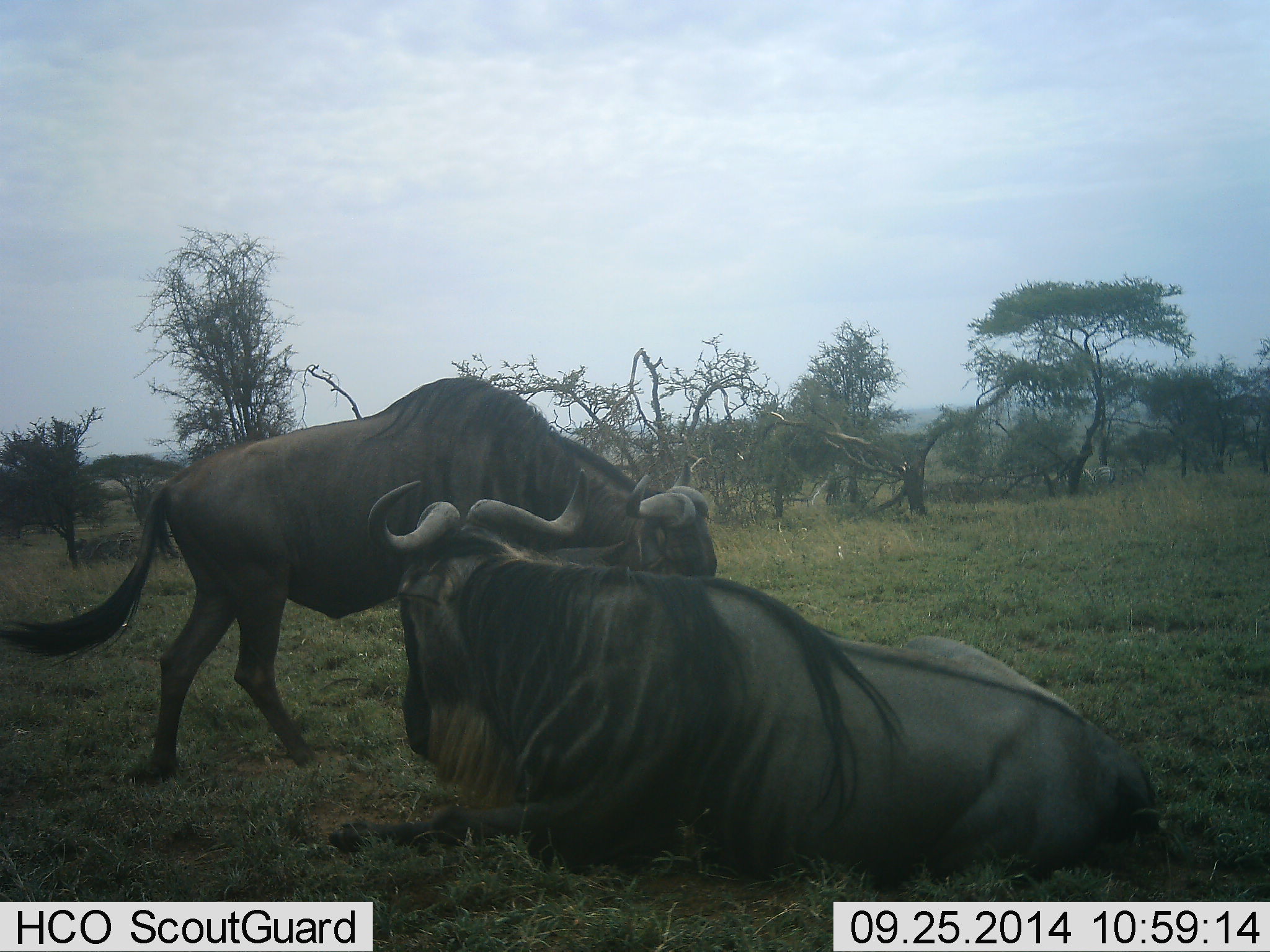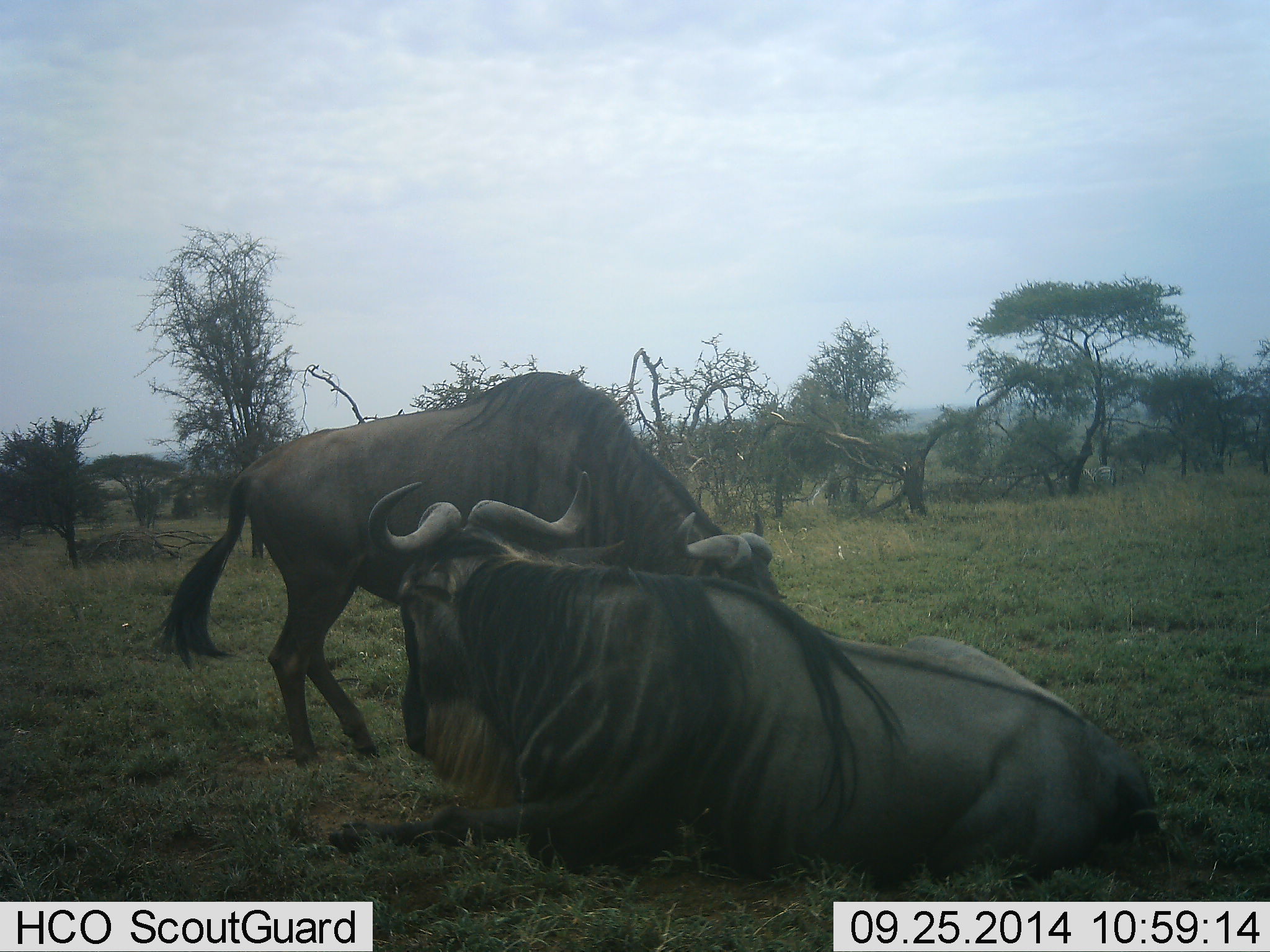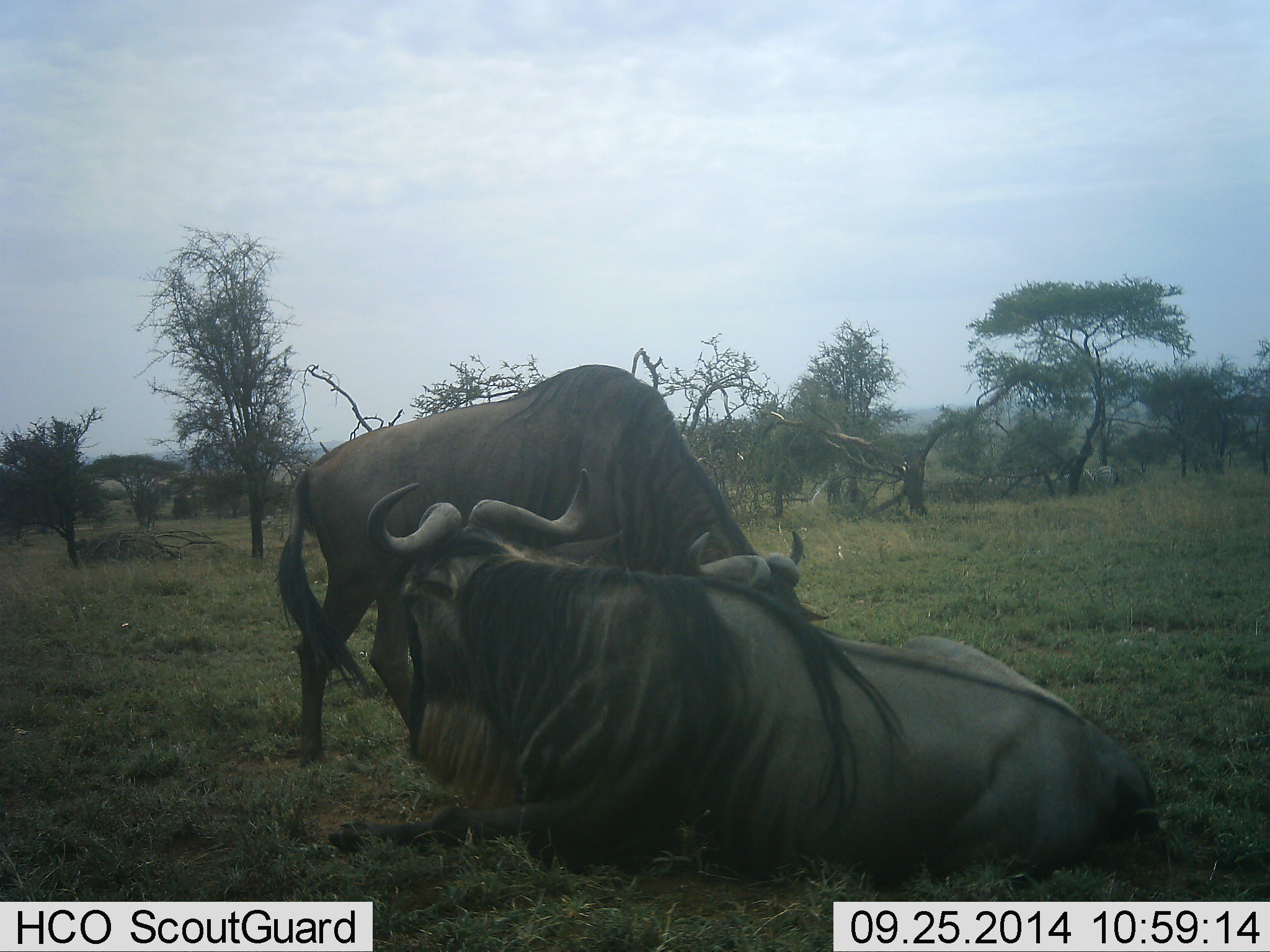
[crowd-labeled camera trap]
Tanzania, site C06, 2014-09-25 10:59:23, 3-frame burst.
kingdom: Animalia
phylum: Chordata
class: Mammalia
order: Artiodactyla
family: Bovidae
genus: Connochaetes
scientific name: Connochaetes taurinus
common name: blue wildebeest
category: wildebeest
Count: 2.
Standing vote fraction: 30%.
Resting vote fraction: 80%.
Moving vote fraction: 30%.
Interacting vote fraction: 20%.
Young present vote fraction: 0%.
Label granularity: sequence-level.